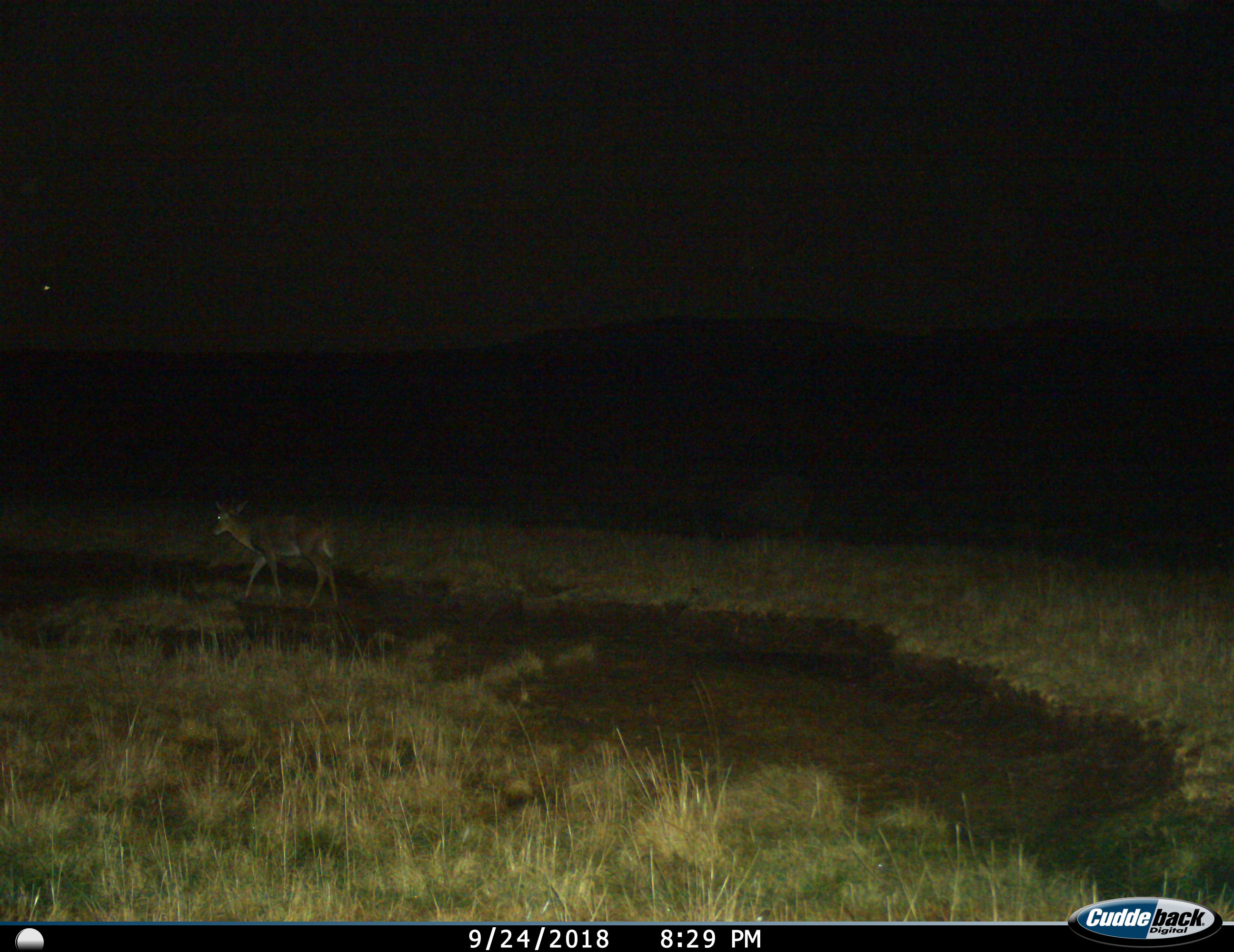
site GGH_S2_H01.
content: unidentified animal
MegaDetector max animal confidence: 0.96